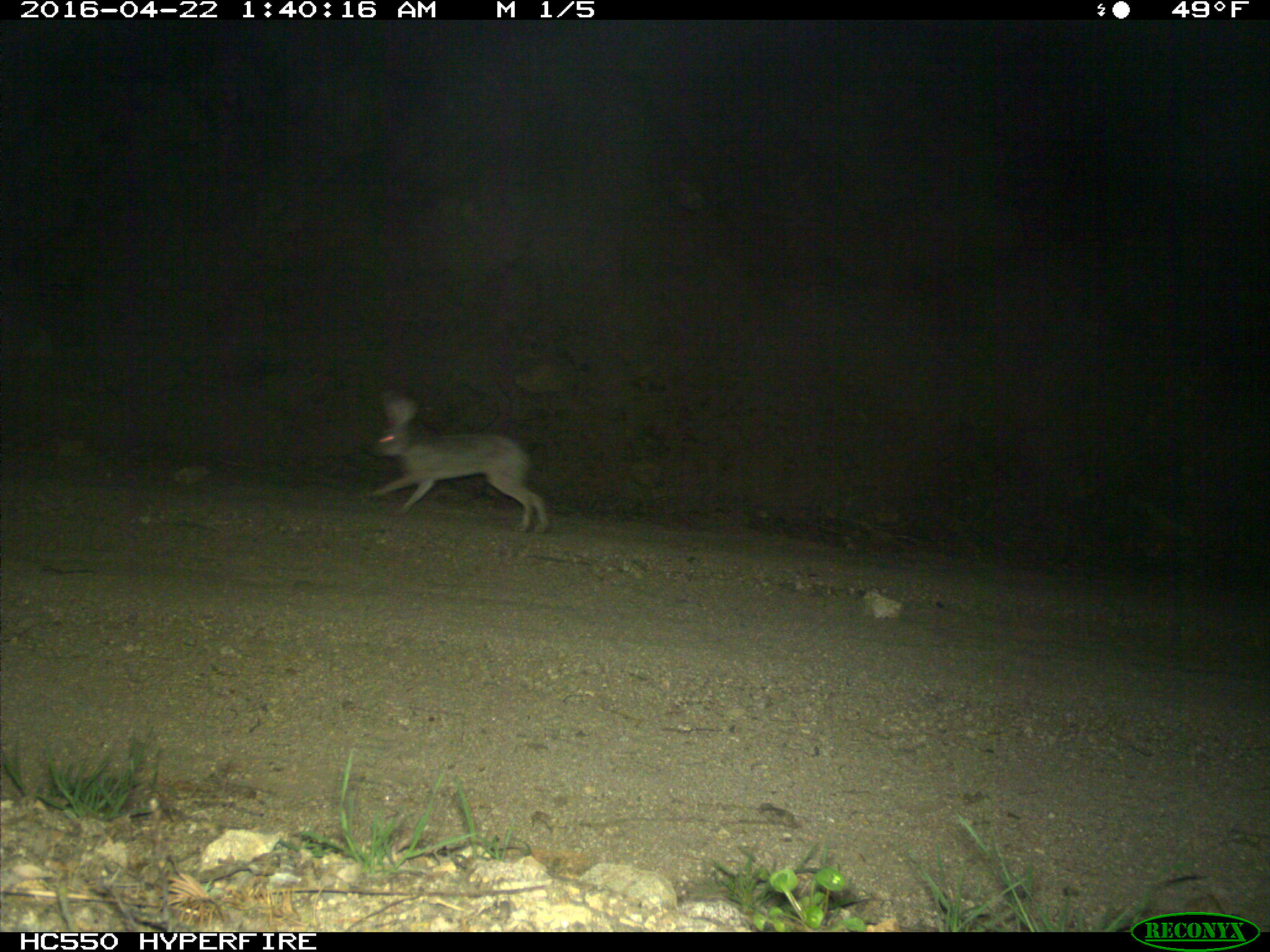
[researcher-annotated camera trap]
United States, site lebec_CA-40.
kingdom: Animalia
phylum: Chordata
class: Mammalia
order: Lagomorpha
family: Leporidae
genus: Lepus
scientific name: Lepus californicus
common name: black-tailed jackrabbit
Lepus californicus (black-tailed jackrabbit).